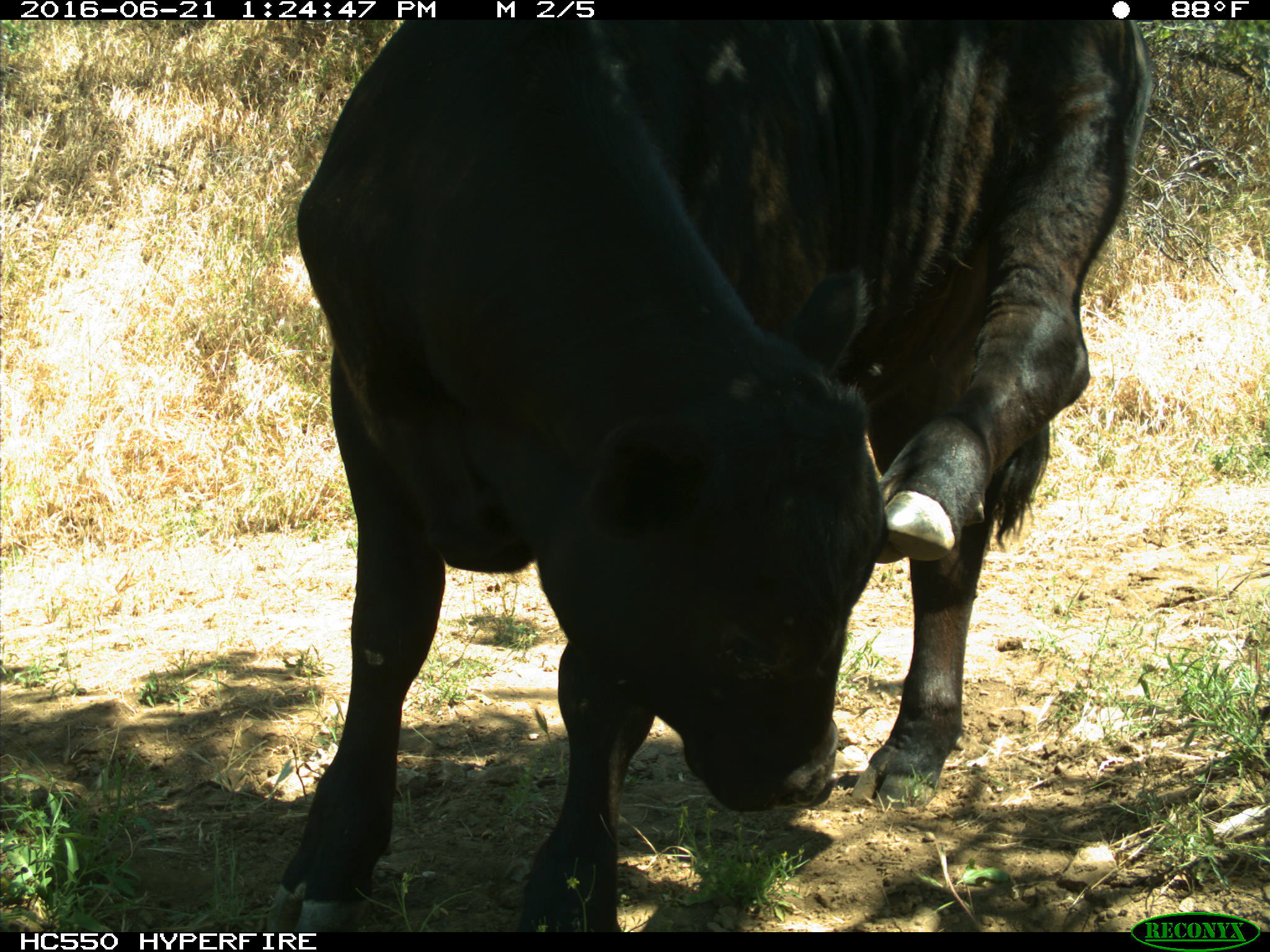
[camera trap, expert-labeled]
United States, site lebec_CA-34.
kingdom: Animalia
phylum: Chordata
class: Mammalia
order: Artiodactyla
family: Bovidae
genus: Bos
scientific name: Bos taurus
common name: domestic cow